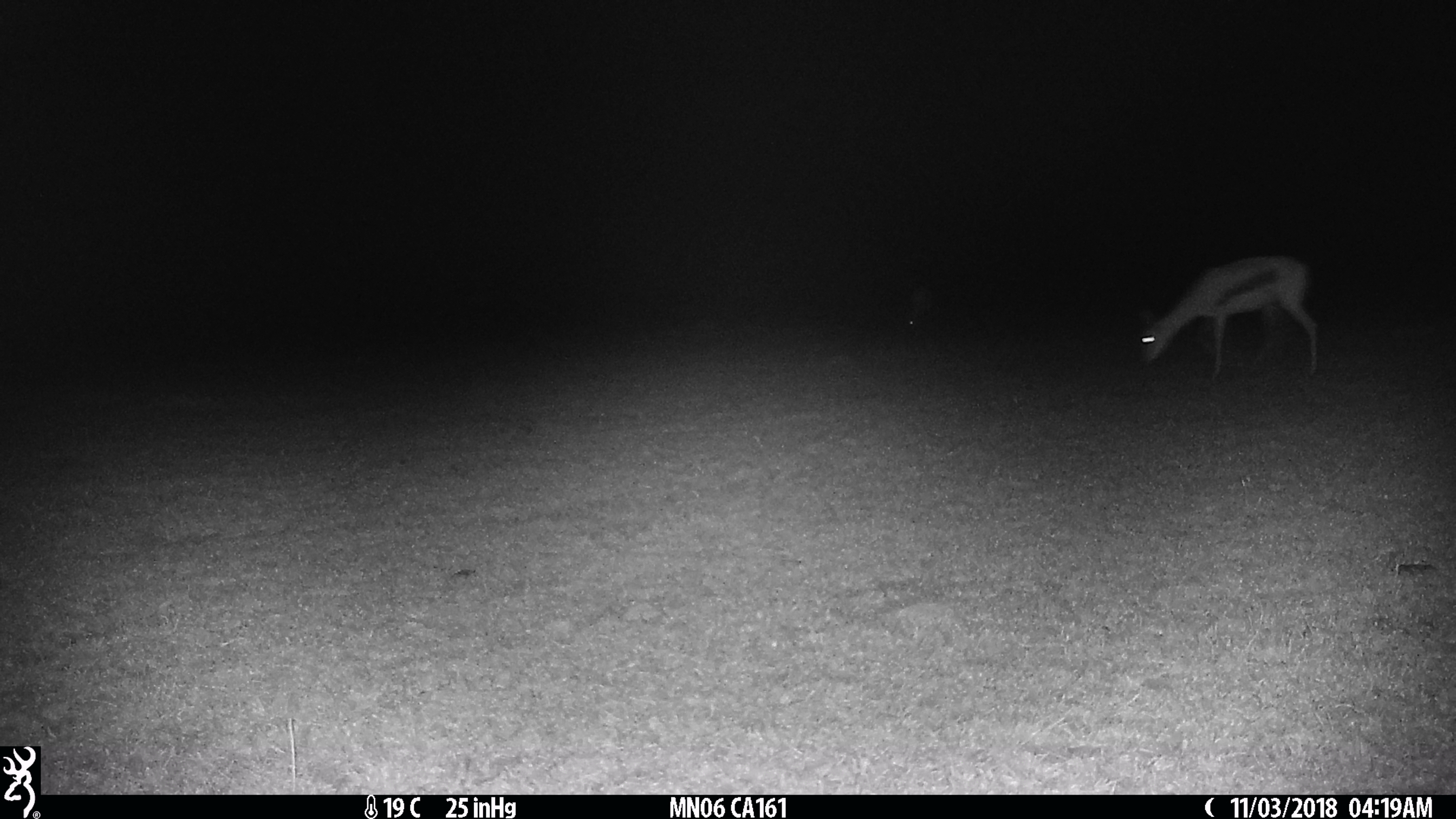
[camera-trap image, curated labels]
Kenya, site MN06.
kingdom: Animalia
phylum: Chordata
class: Mammalia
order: Artiodactyla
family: Bovidae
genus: Eudorcas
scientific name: Eudorcas thomsonii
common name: thomon's gazelle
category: gazelle thomsons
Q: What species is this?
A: Gazelle thomsons (thomon's gazelle) (Eudorcas thomsonii).